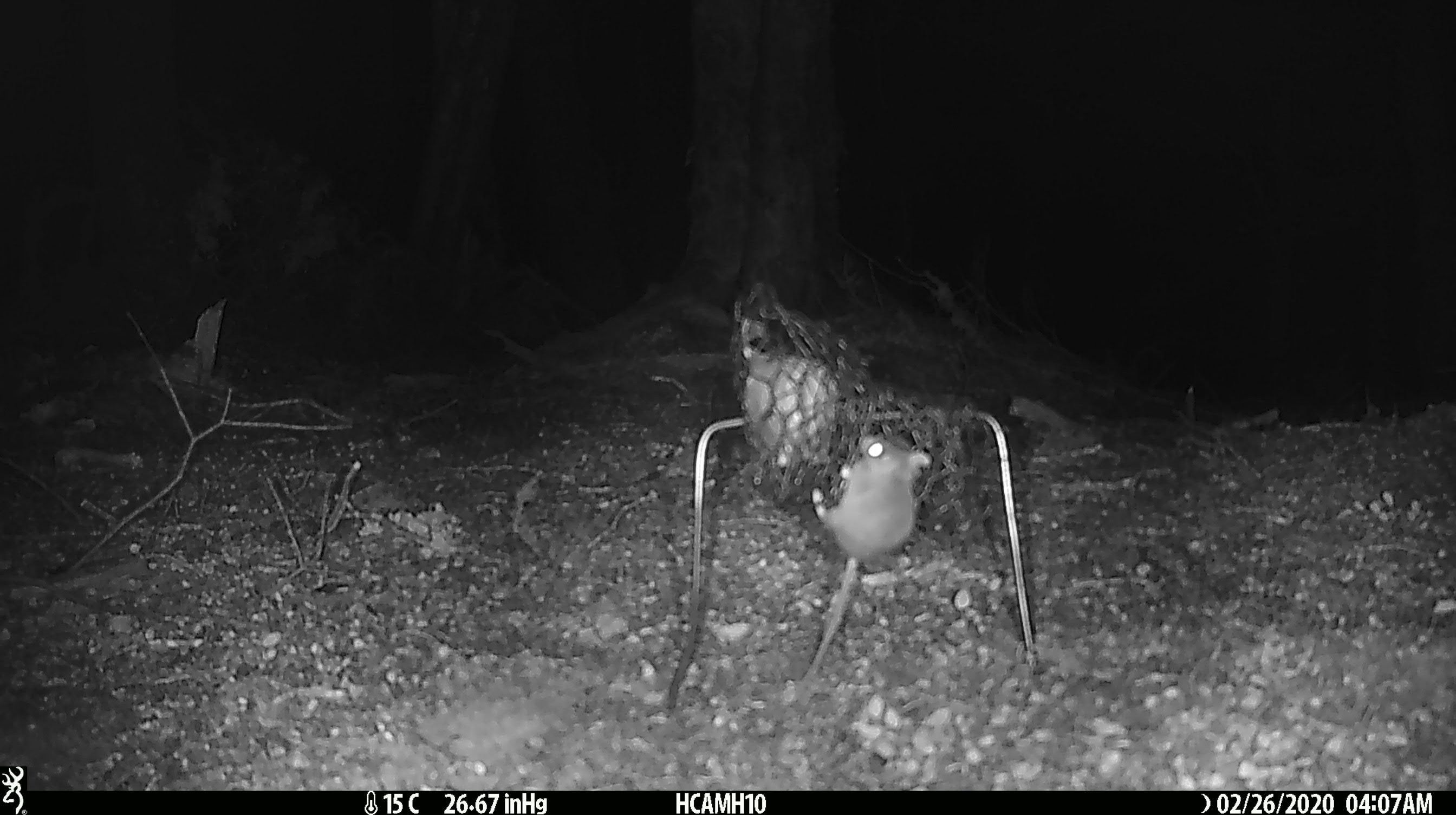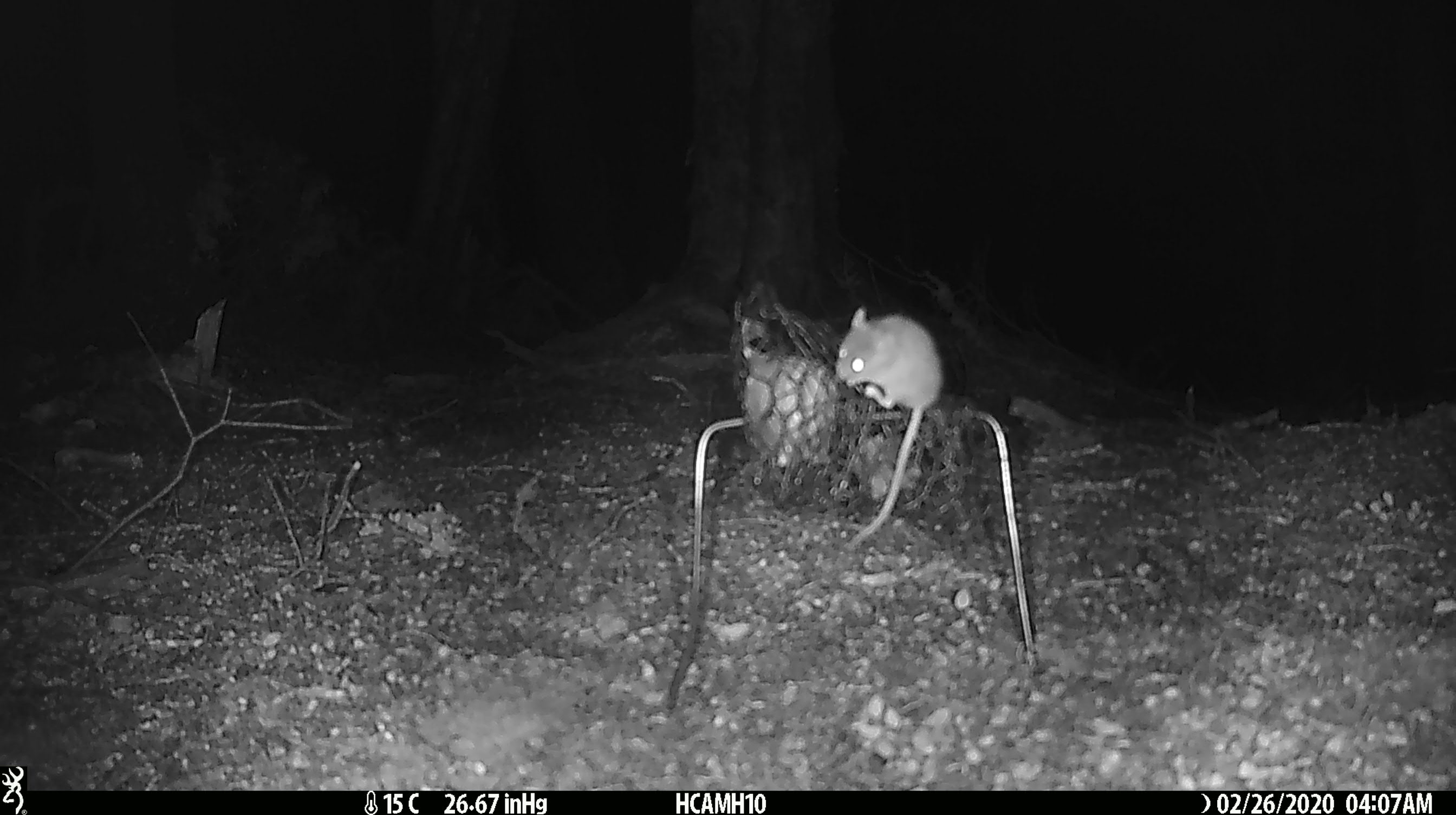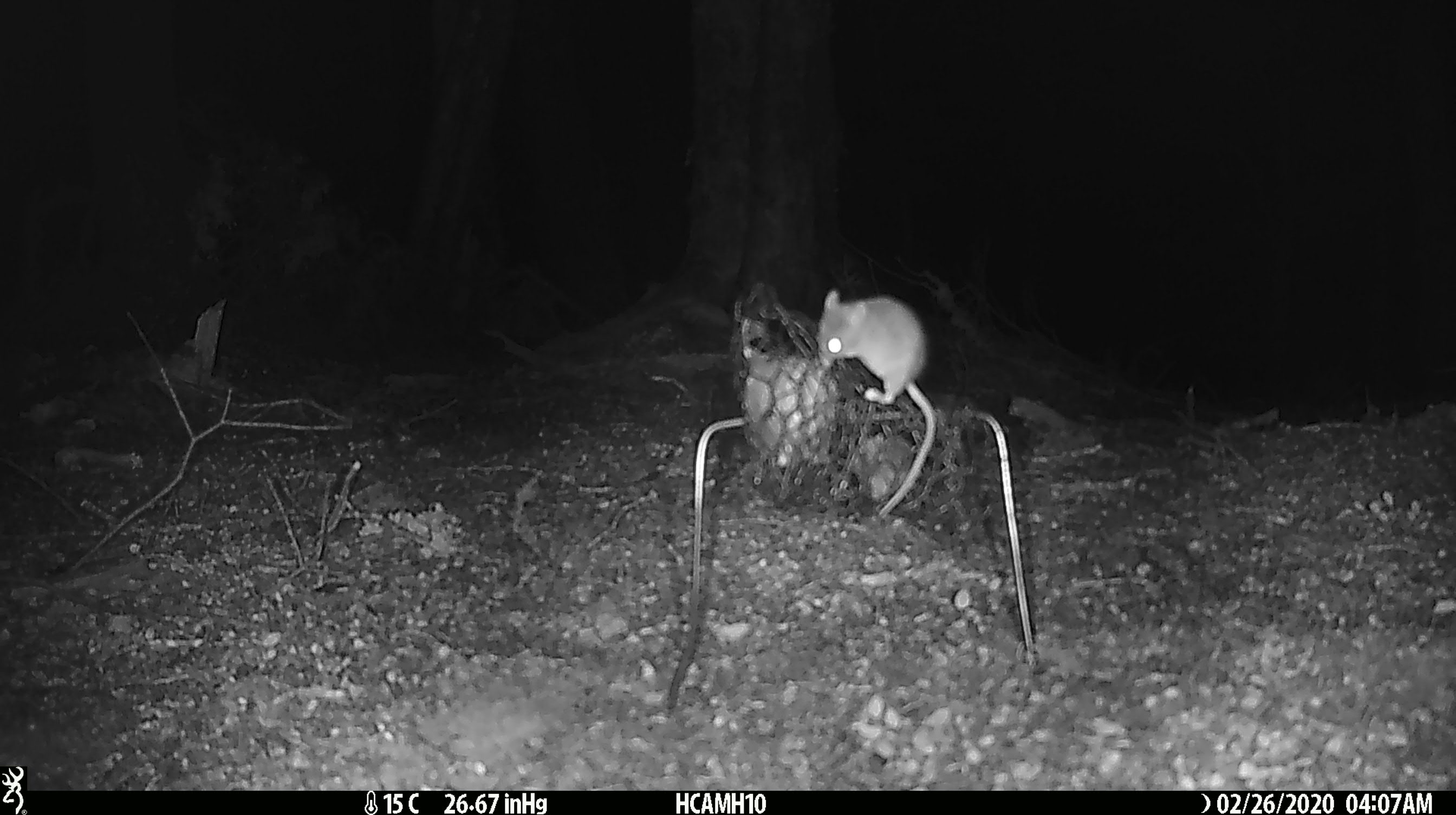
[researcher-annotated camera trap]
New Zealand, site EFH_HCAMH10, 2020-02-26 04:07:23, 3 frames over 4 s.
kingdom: Animalia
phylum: Chordata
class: Mammalia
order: Rodentia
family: Muridae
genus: Mus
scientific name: Mus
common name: mouse